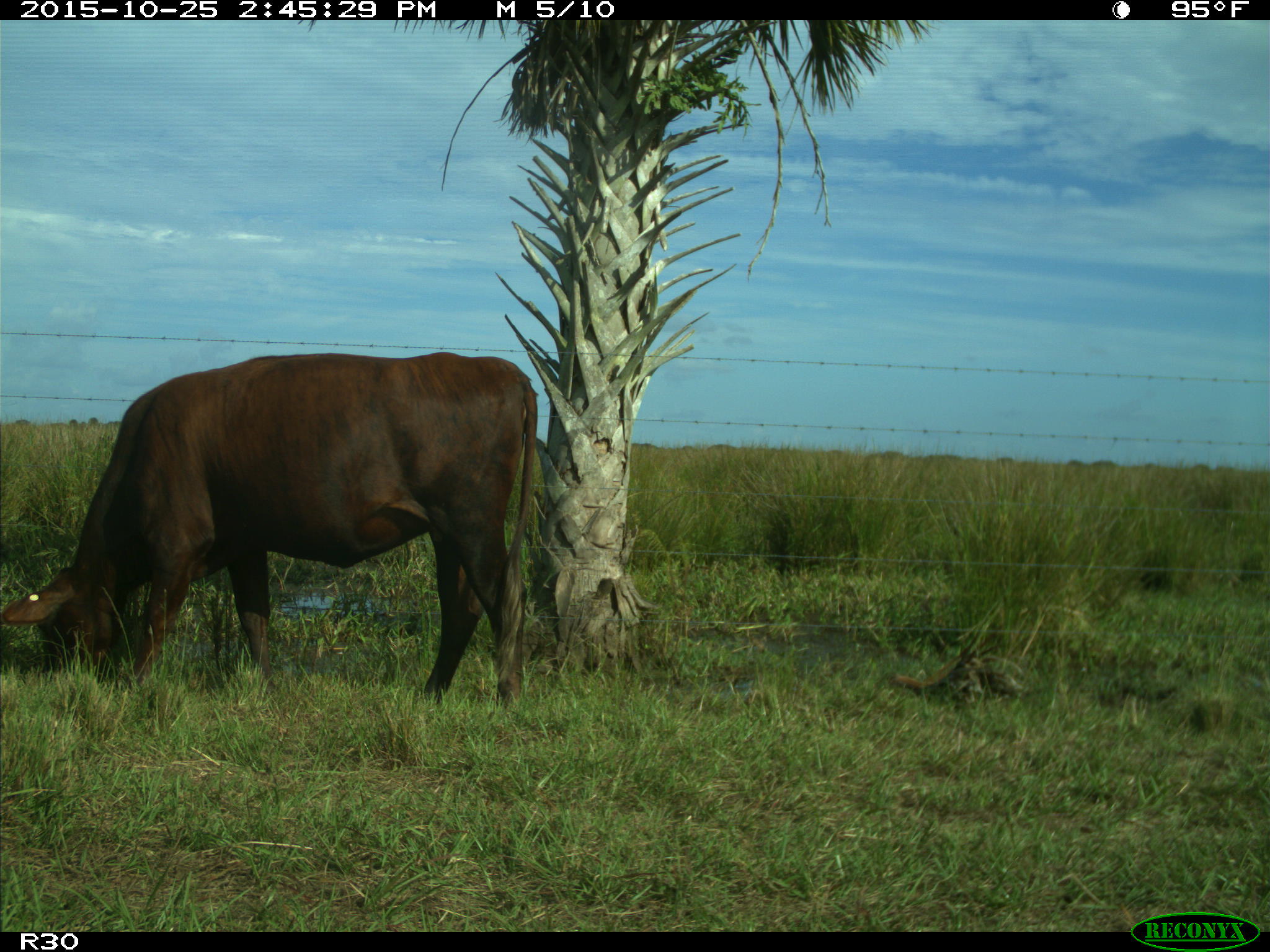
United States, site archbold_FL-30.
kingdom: Animalia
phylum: Chordata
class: Mammalia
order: Artiodactyla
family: Bovidae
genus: Bos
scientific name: Bos taurus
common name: domestic cow